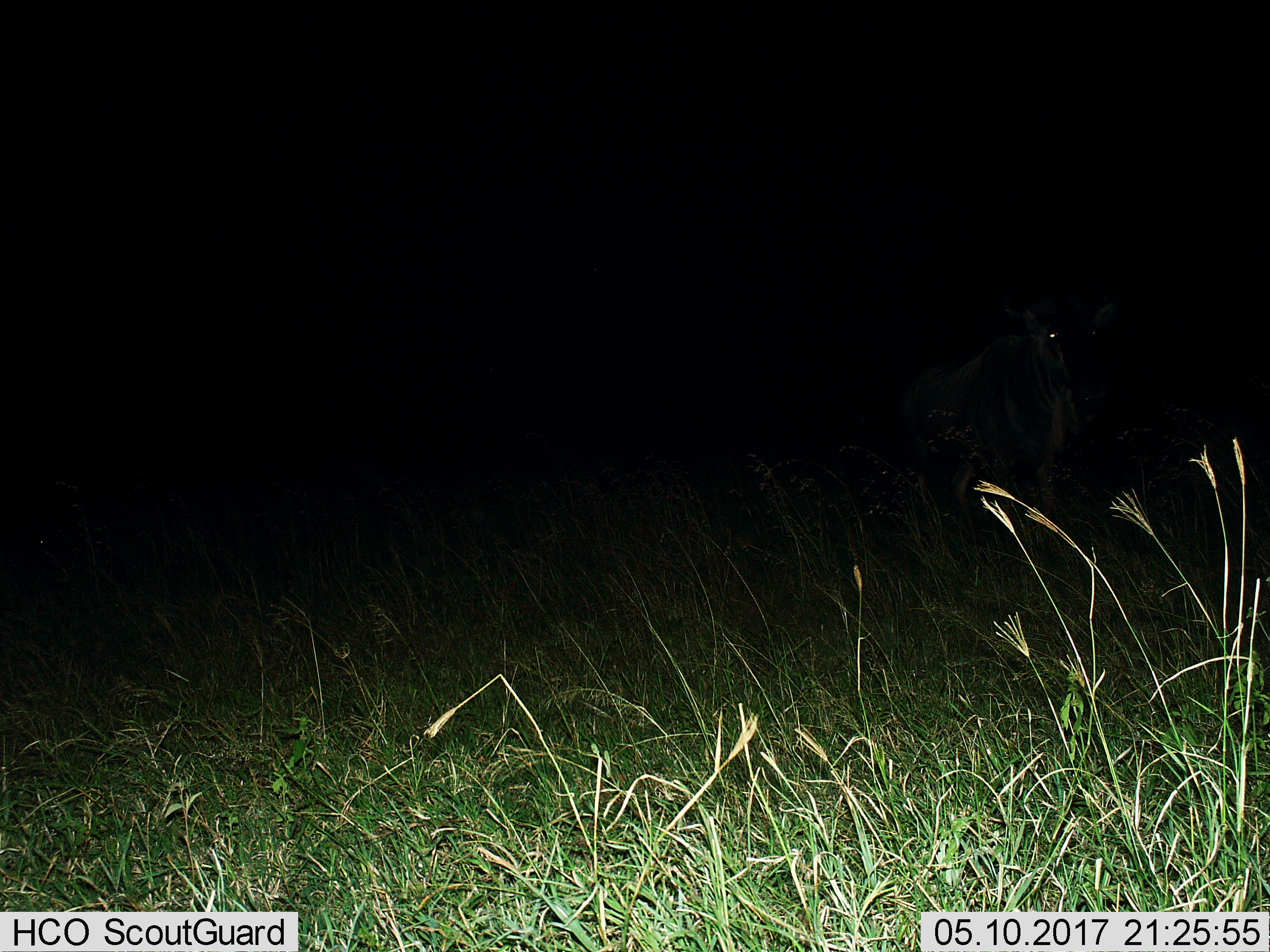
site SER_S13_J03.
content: unidentified animal